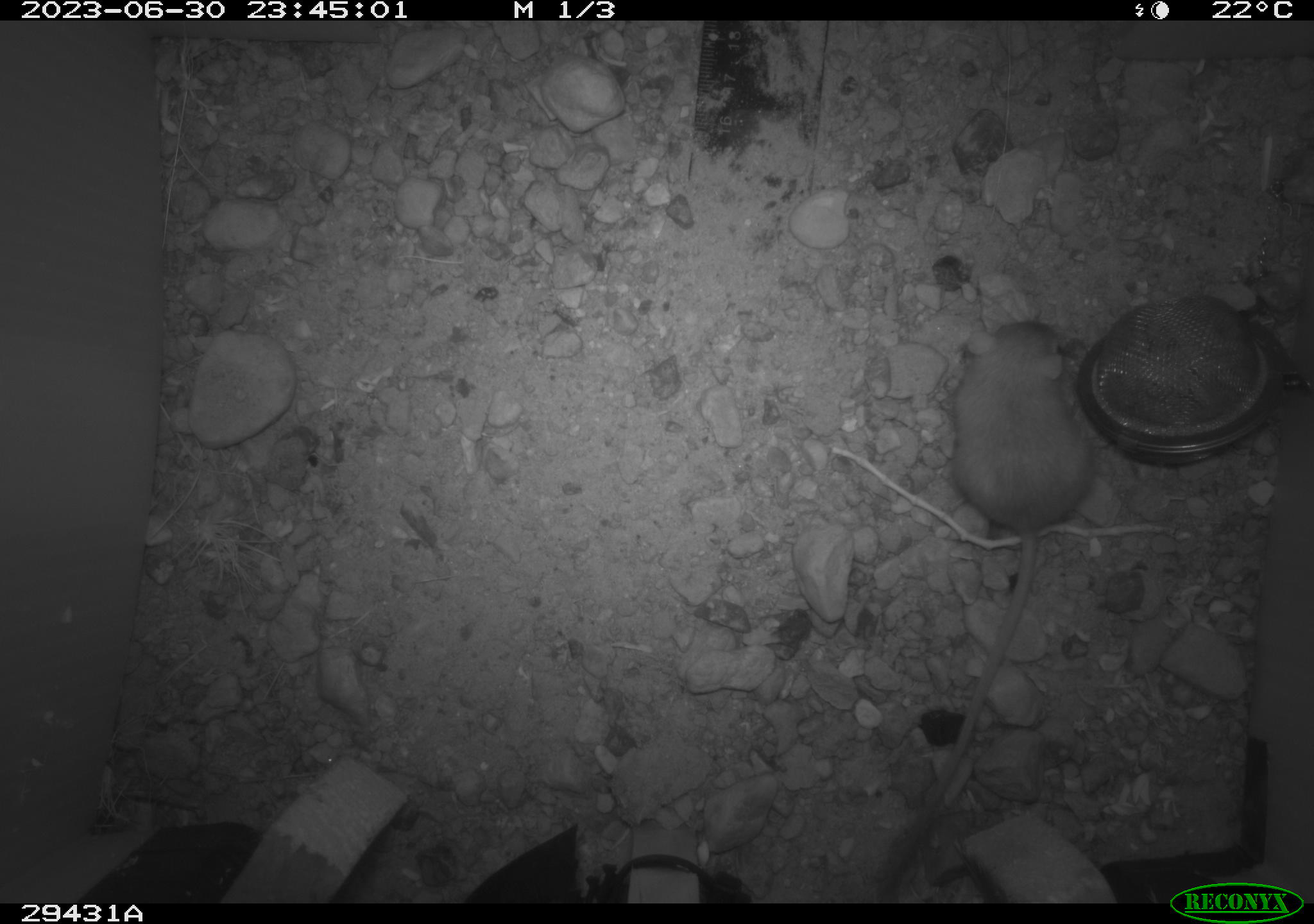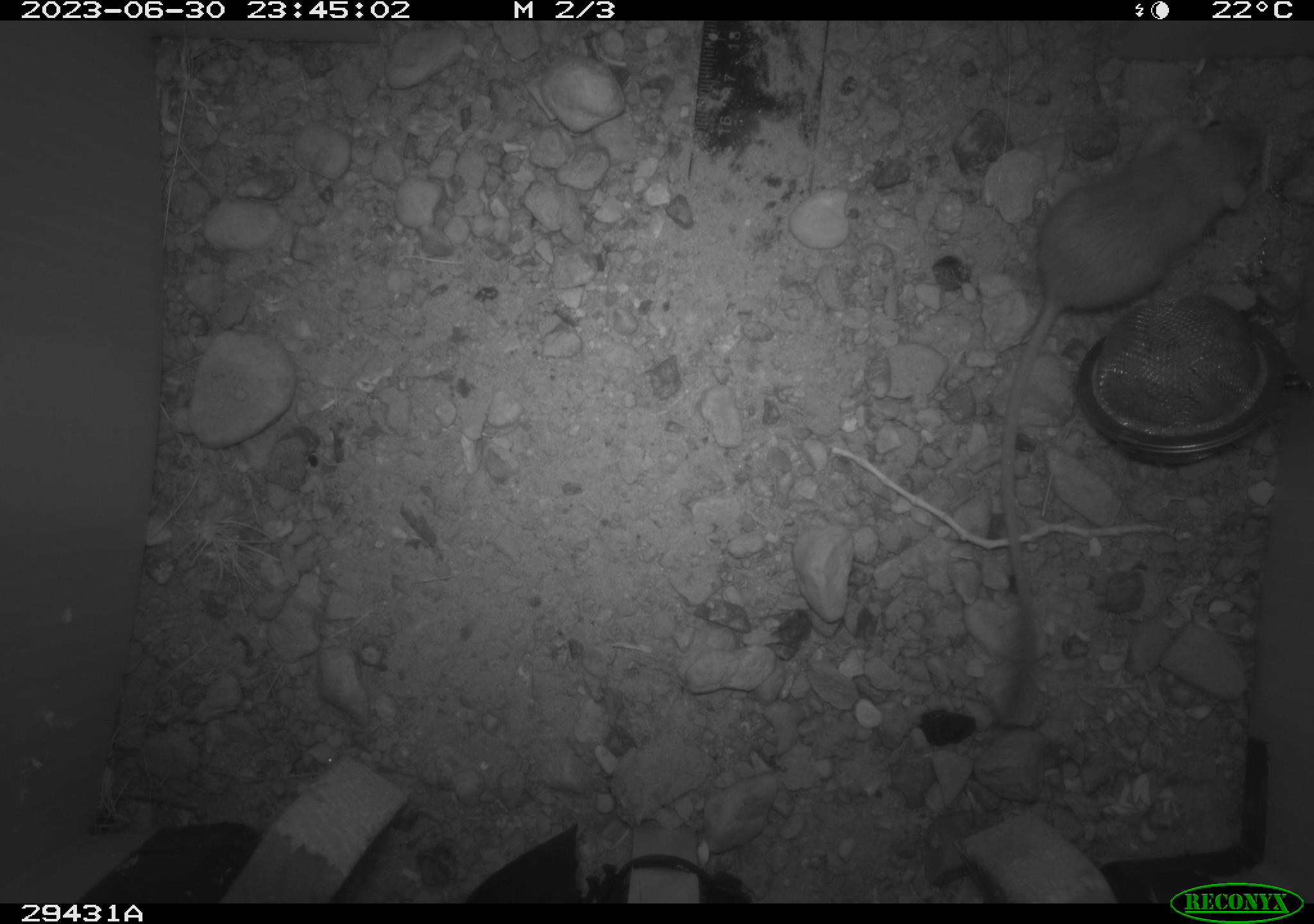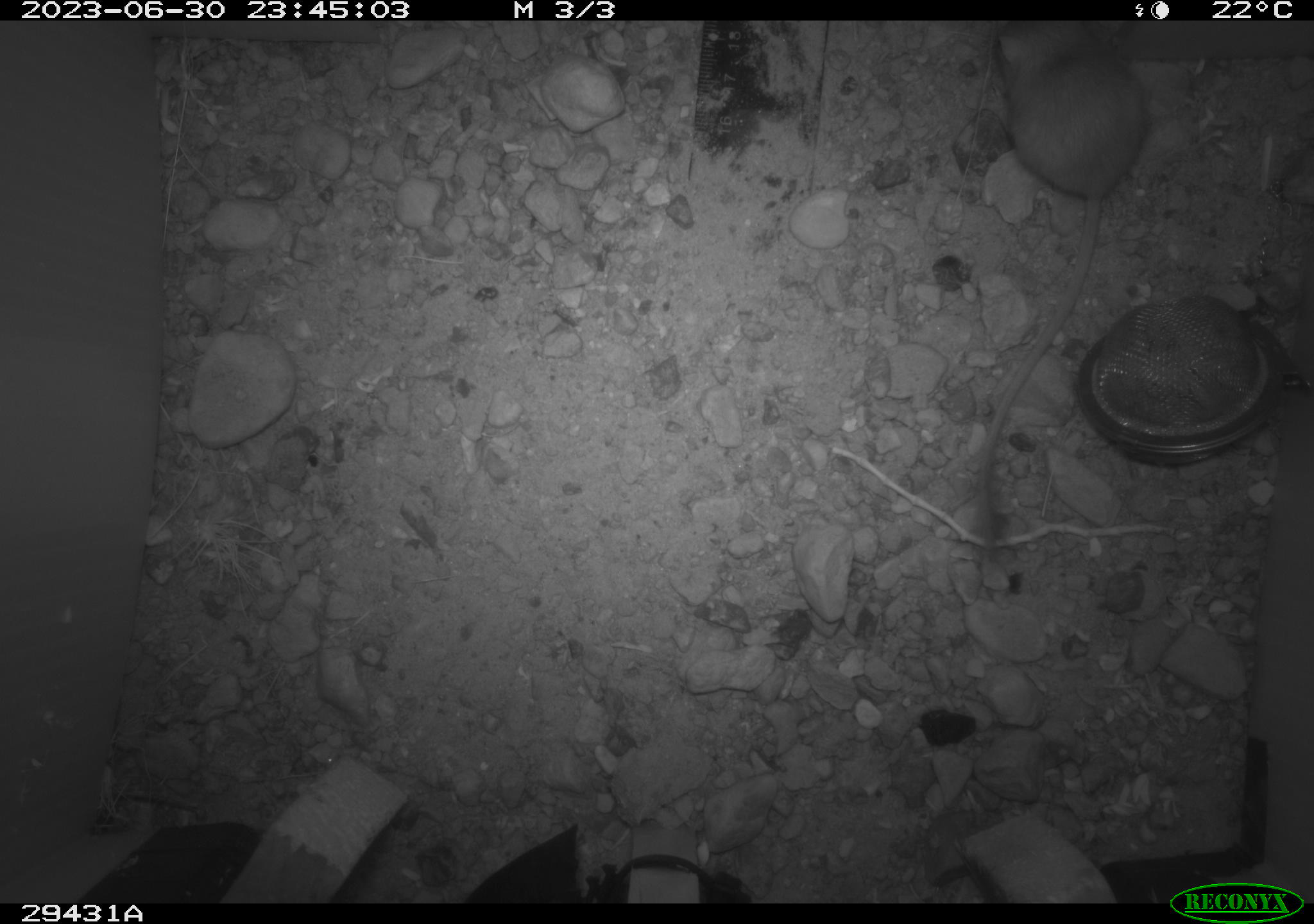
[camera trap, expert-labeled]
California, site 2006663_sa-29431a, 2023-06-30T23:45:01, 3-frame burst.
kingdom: Animalia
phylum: Chordata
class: Mammalia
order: Rodentia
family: Heteromyidae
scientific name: Heteromyidae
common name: kangaroo rats and pocket mice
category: heteromyidae family